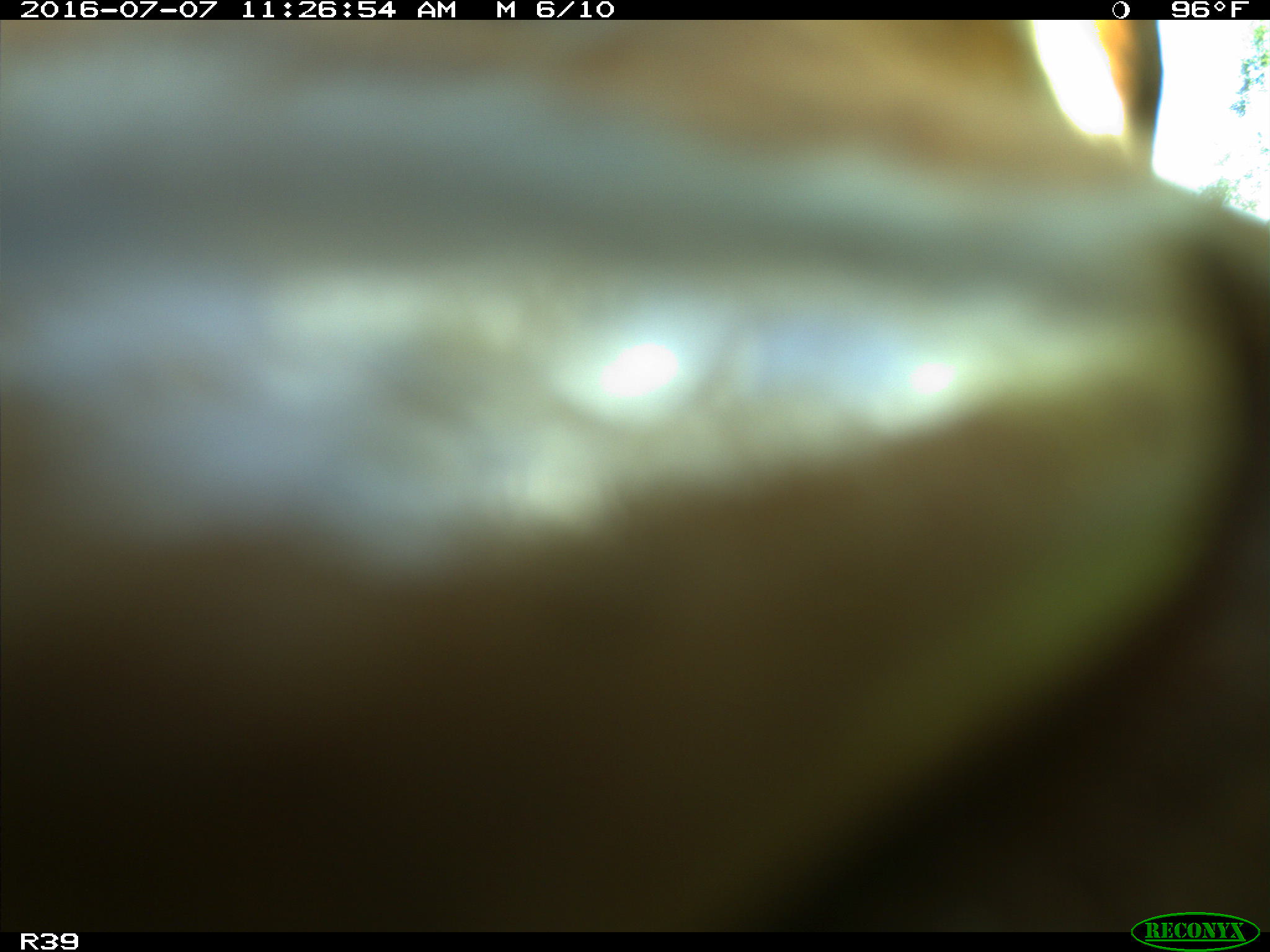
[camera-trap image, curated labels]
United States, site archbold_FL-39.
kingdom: Animalia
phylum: Chordata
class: Mammalia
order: Artiodactyla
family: Bovidae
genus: Bos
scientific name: Bos taurus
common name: domestic cow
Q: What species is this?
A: Bos taurus (domestic cow).